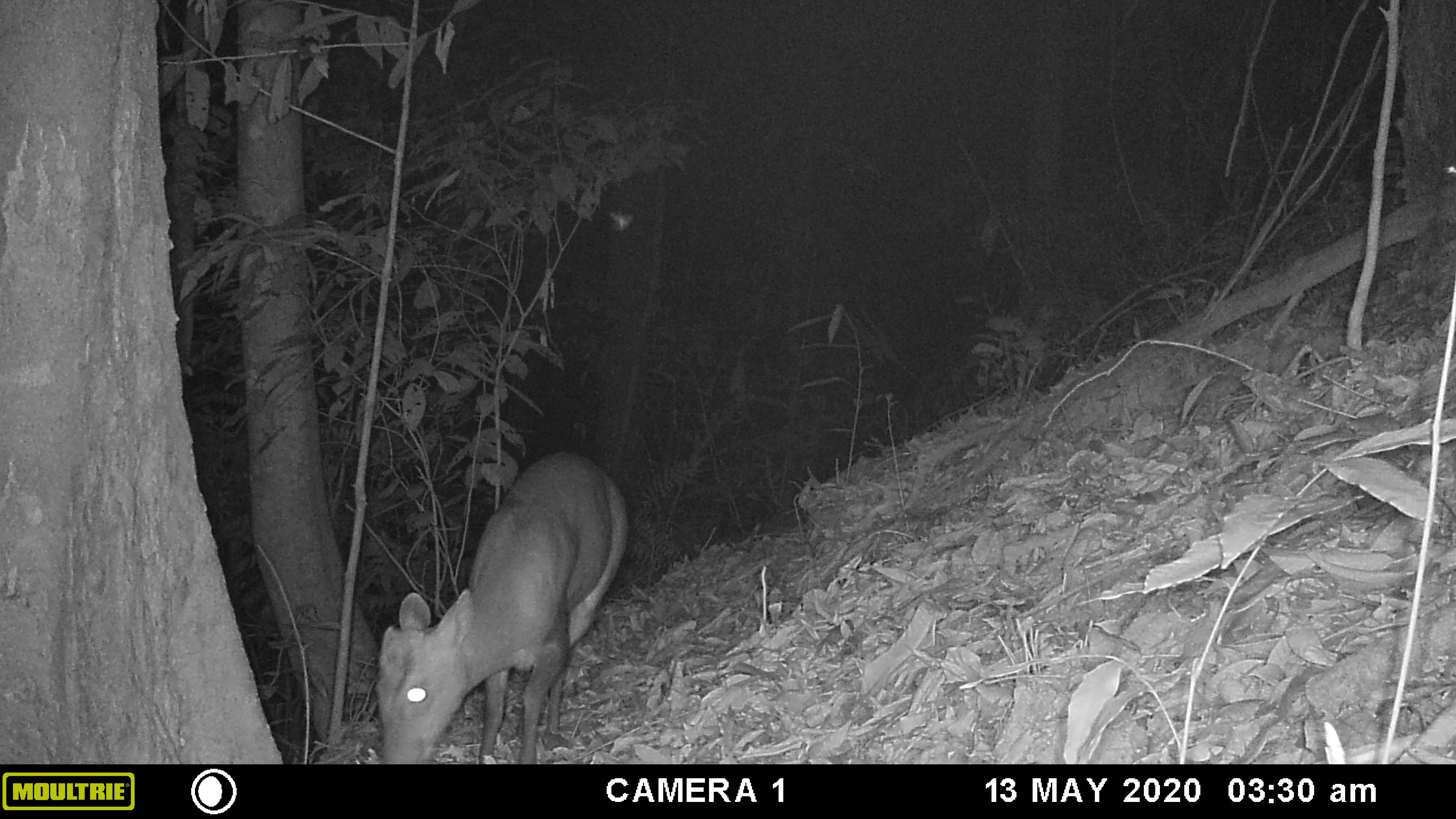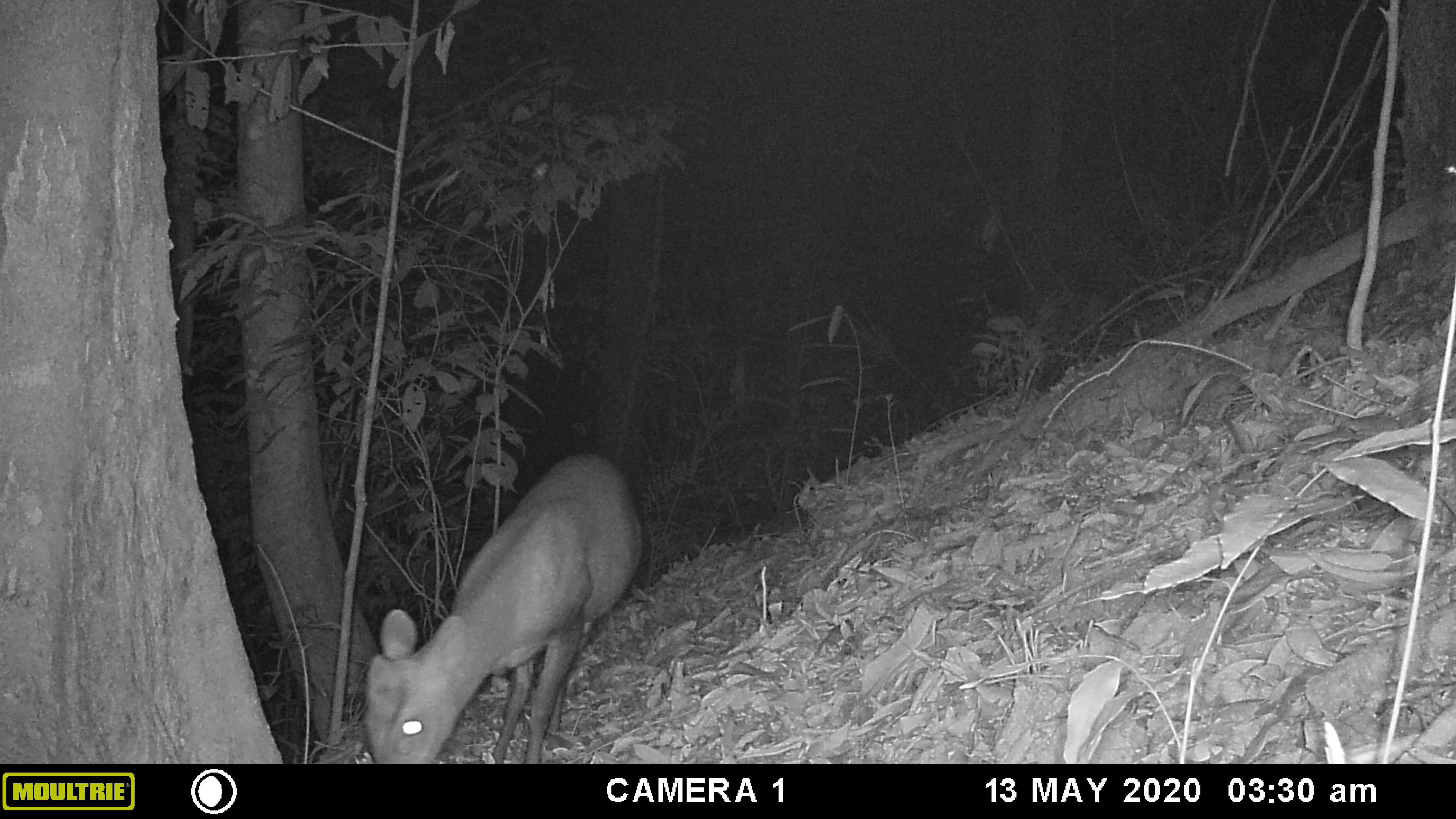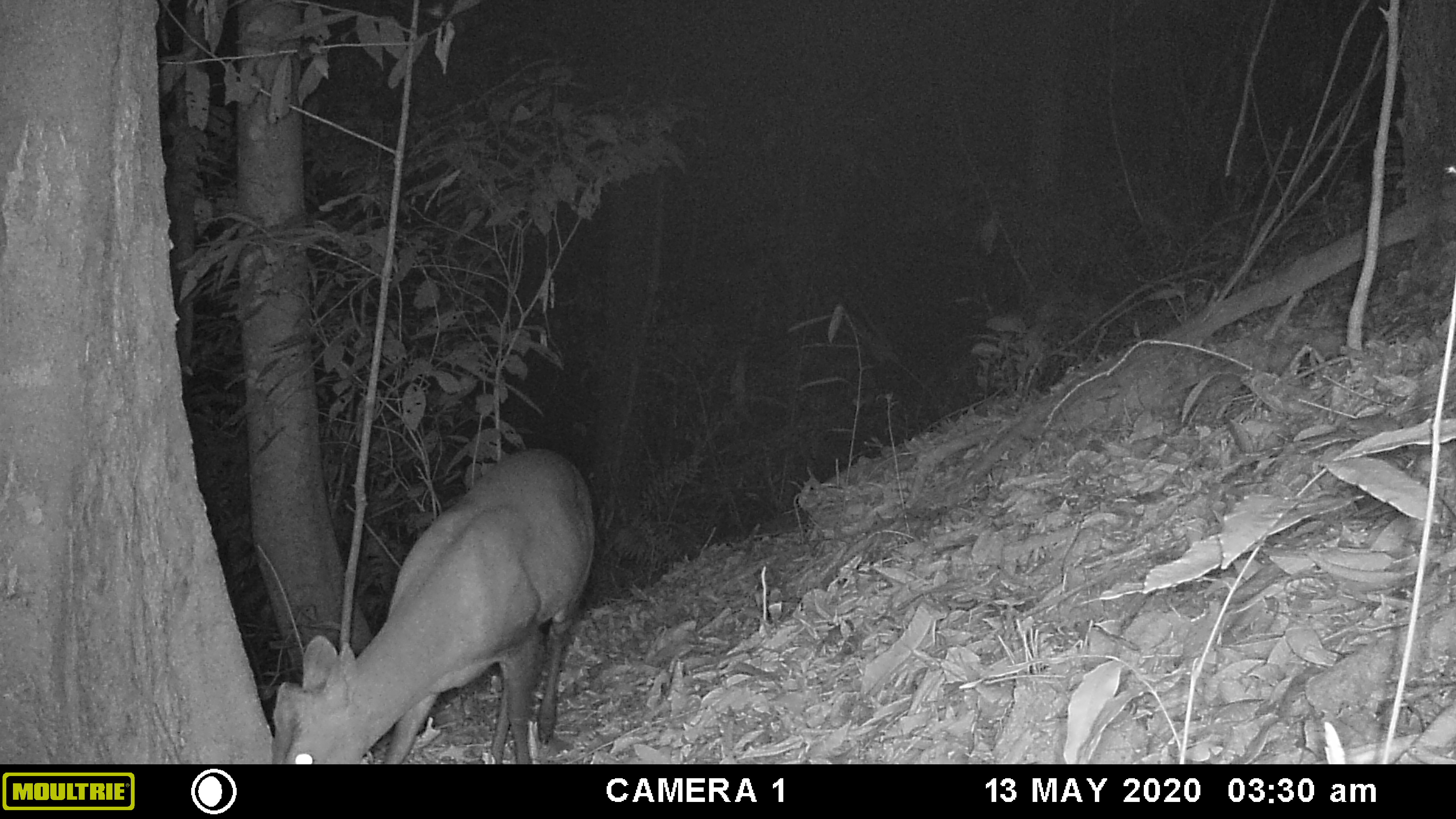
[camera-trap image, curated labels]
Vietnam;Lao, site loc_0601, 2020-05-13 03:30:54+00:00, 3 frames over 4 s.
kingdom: Animalia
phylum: Chordata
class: Mammalia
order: Artiodactyla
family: Cervidae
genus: Muntiacus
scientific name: Muntiacus rooseveltorum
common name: roosevelt's muntjac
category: roosevelts muntjac group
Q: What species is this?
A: Roosevelts muntjac group (roosevelt's muntjac) (Muntiacus rooseveltorum).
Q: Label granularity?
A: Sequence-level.